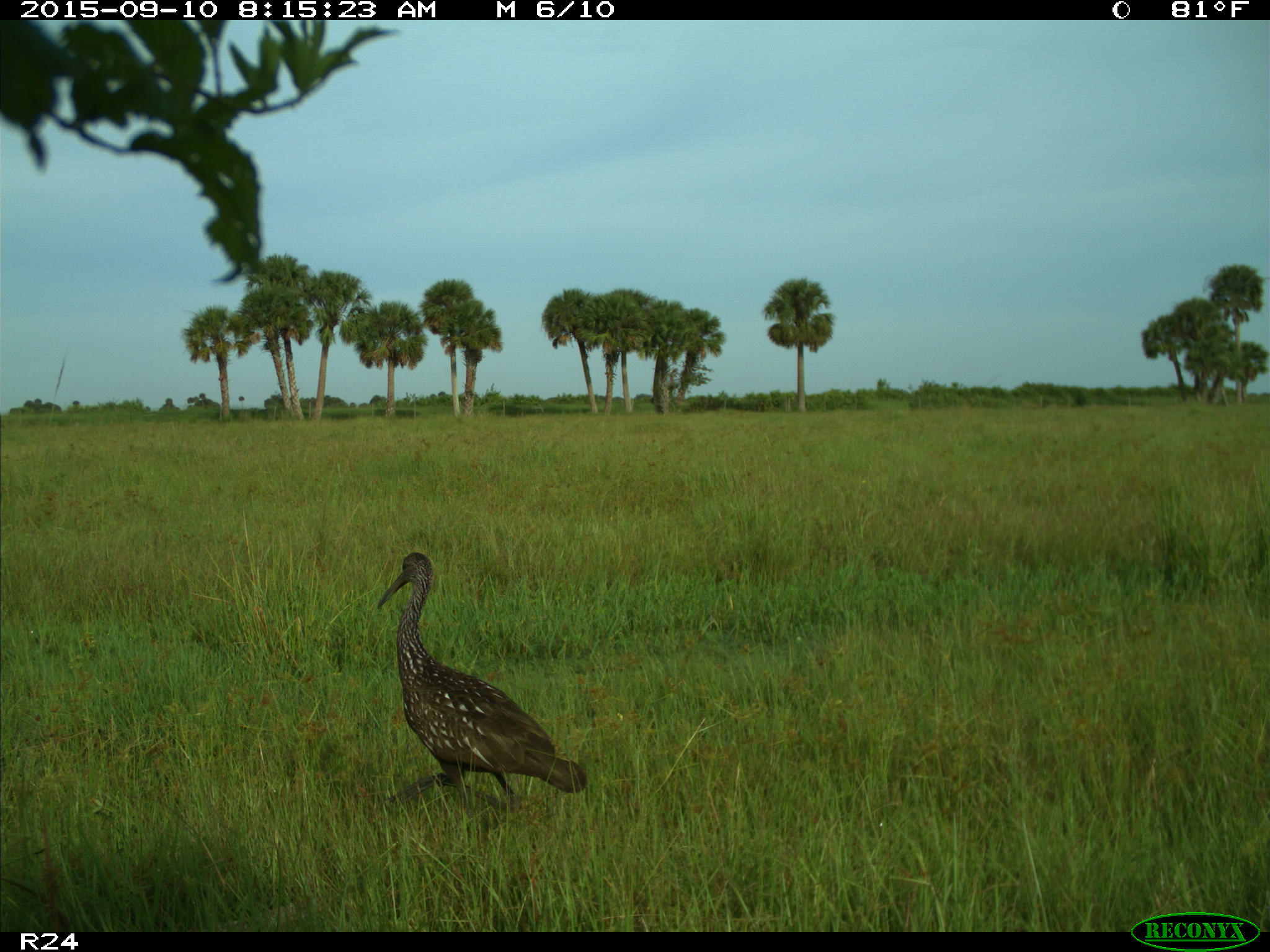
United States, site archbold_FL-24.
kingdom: Animalia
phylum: Chordata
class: Aves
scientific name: Aves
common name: birds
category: unidentified bird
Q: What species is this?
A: Unidentified bird (birds) (Aves).